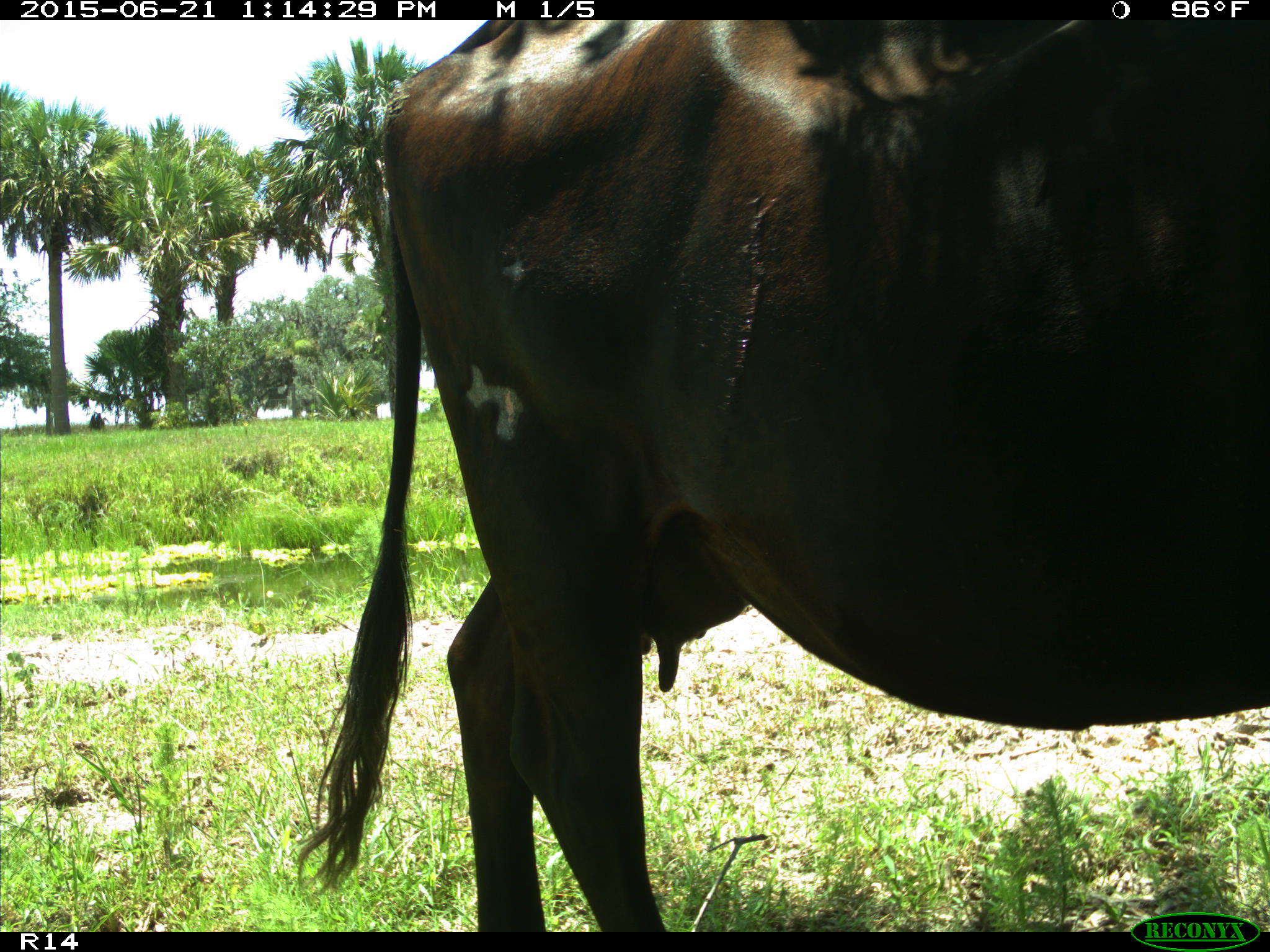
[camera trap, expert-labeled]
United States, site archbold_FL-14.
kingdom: Animalia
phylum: Chordata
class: Mammalia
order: Artiodactyla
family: Bovidae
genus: Bos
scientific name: Bos taurus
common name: domestic cow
Bos taurus (domestic cow).